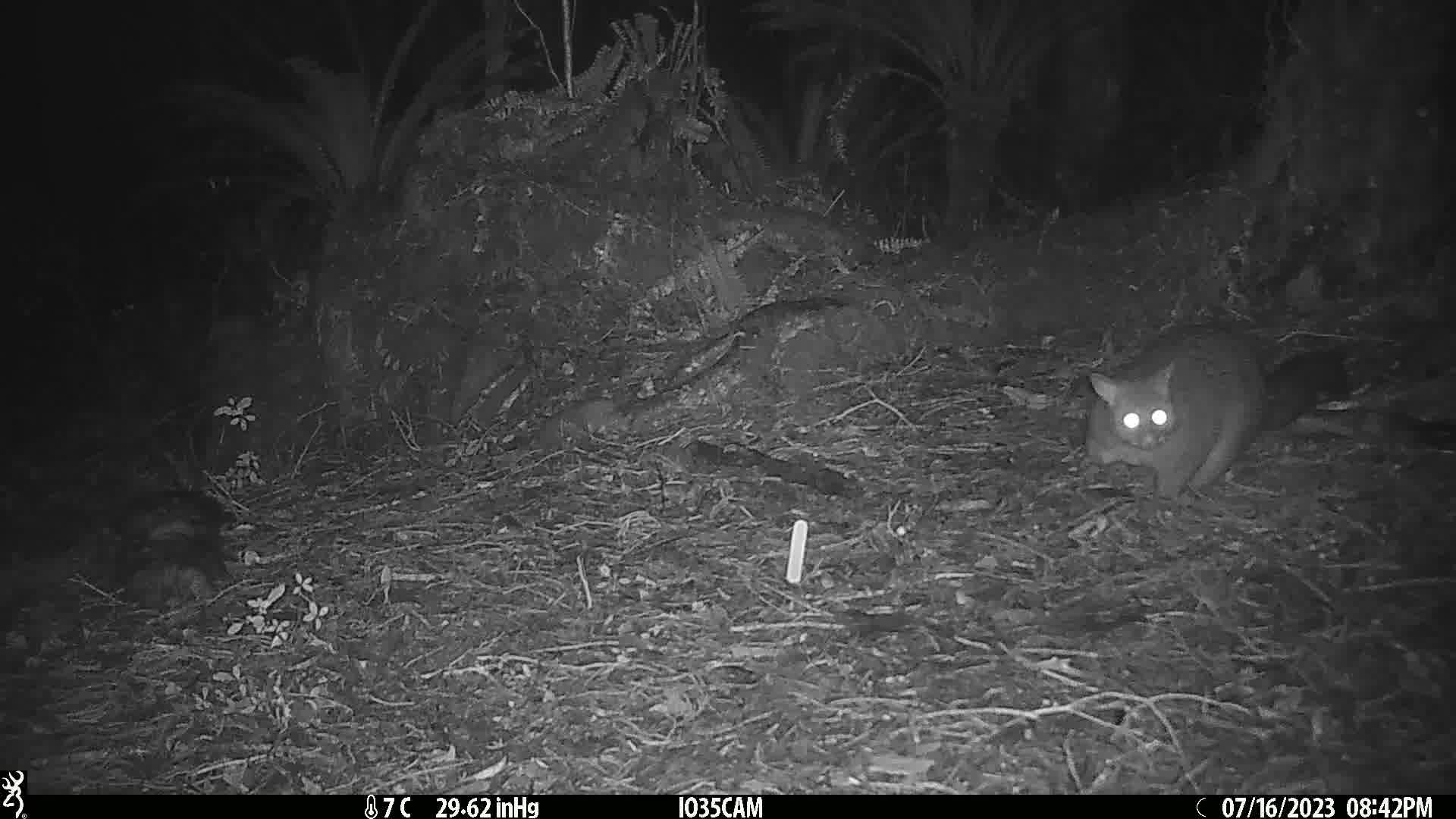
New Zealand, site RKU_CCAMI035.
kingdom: Animalia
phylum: Chordata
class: Mammalia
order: Diprotodontia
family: Phalangeridae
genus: Trichosurus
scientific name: Trichosurus vulpecula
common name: common brushtail possum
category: possum